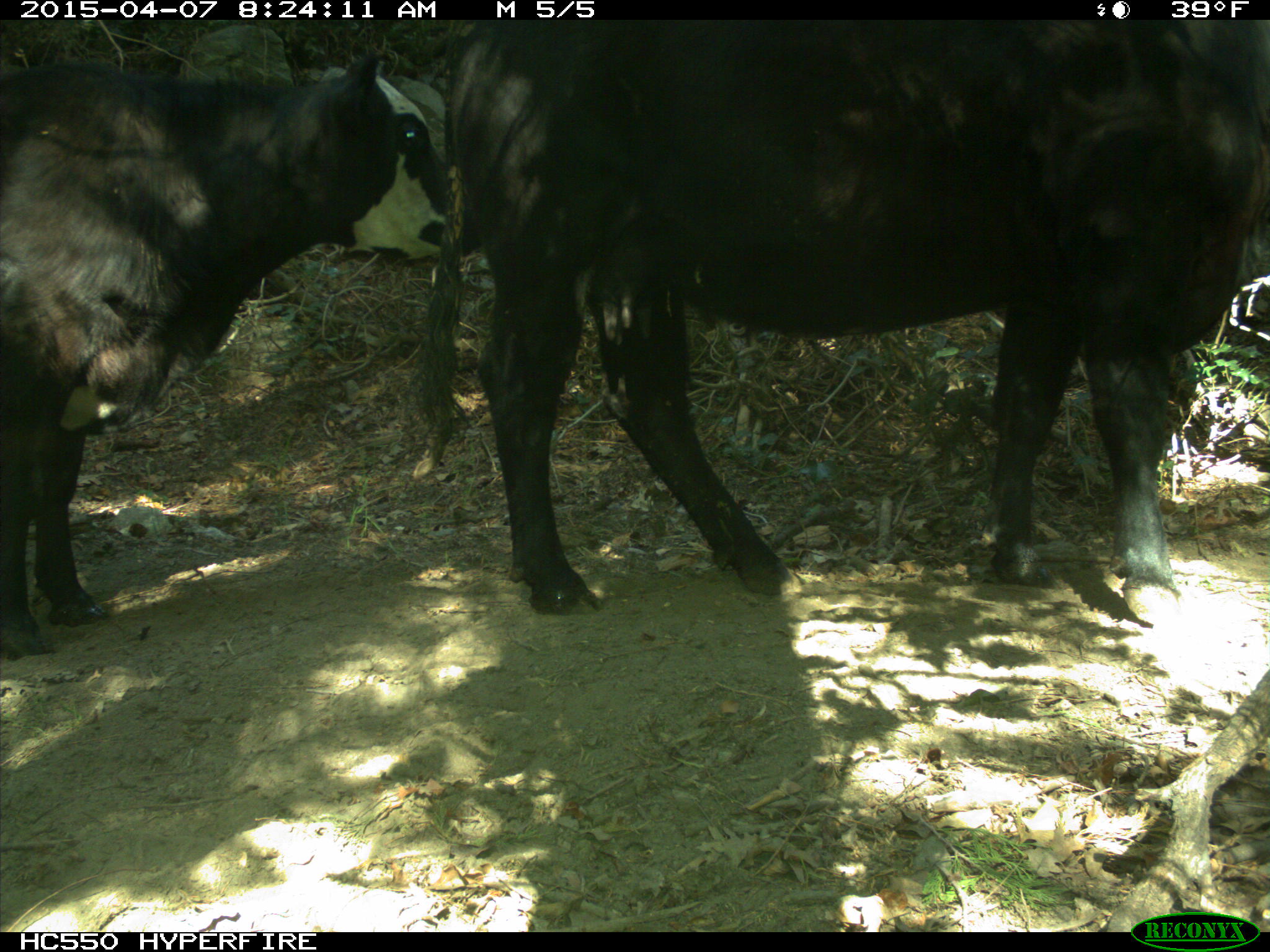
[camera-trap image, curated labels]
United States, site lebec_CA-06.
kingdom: Animalia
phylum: Chordata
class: Mammalia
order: Artiodactyla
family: Bovidae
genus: Bos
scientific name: Bos taurus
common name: domestic cow